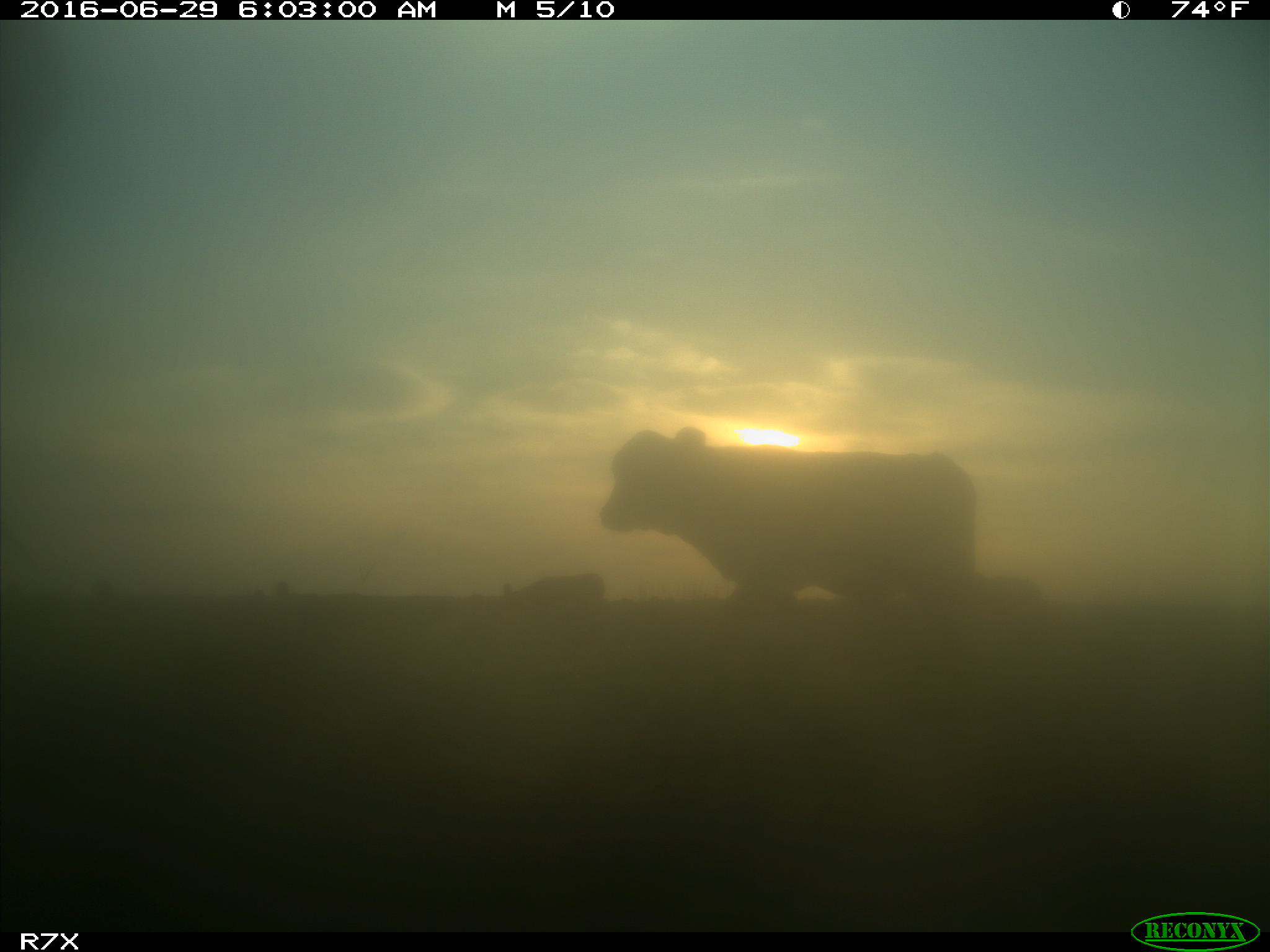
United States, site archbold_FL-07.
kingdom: Animalia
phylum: Chordata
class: Mammalia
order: Artiodactyla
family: Bovidae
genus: Bos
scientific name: Bos taurus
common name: domestic cow